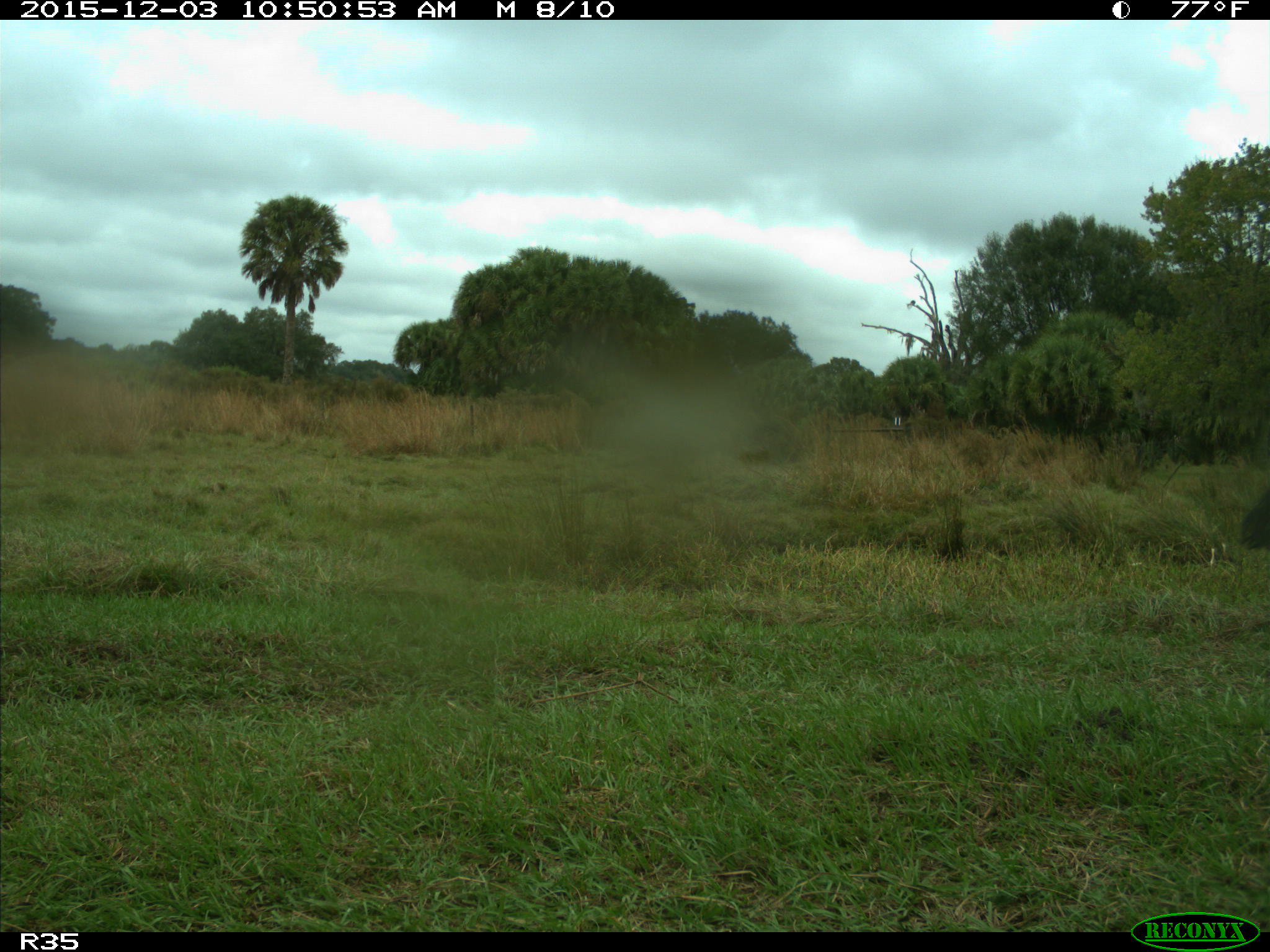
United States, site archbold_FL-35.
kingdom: Animalia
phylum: Chordata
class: Mammalia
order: Artiodactyla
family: Bovidae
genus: Bos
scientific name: Bos taurus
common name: domestic cow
Bos taurus (domestic cow).